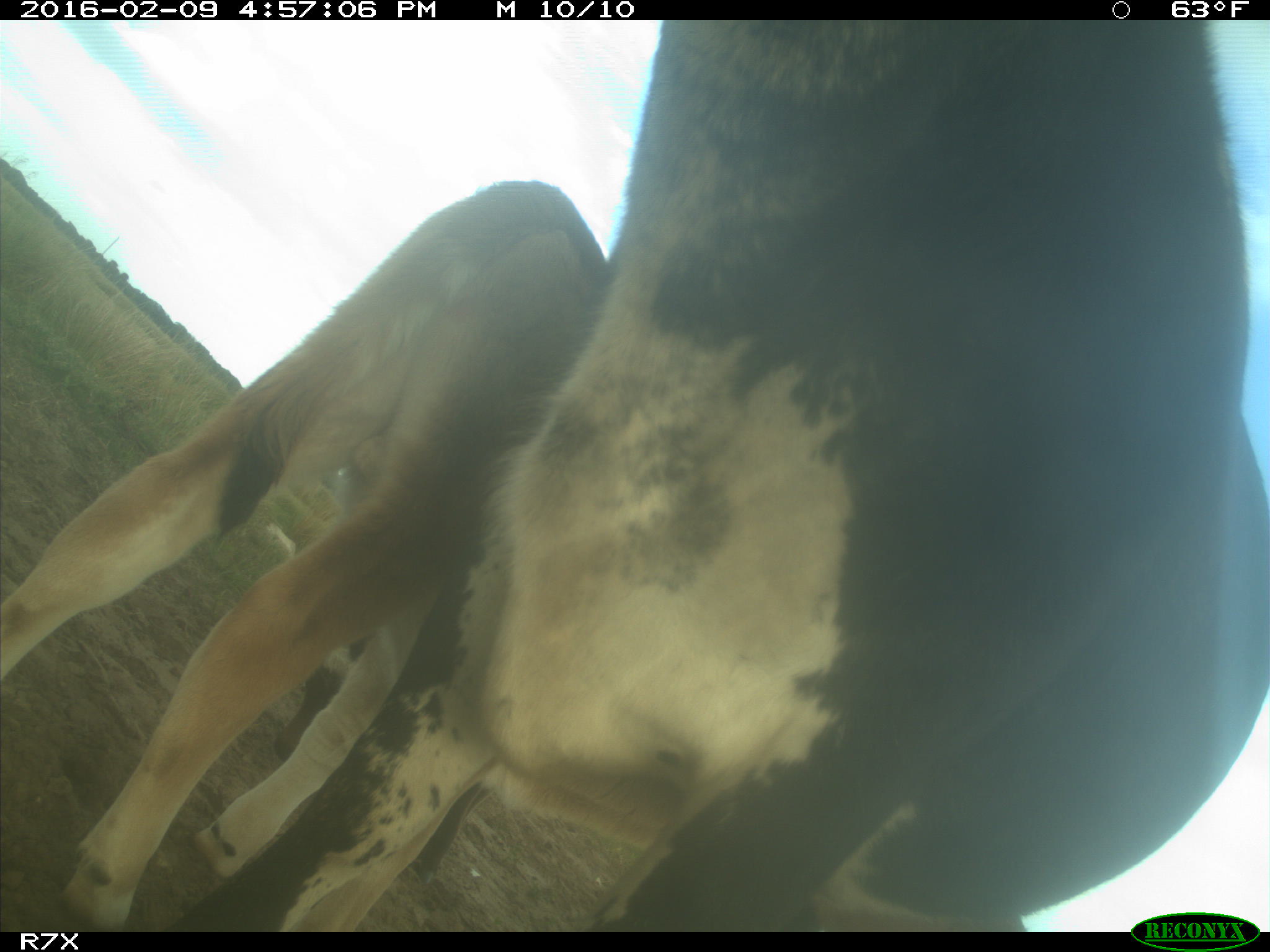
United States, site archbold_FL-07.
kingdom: Animalia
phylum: Chordata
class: Mammalia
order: Artiodactyla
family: Bovidae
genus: Bos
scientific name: Bos taurus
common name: domestic cow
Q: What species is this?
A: Bos taurus (domestic cow).